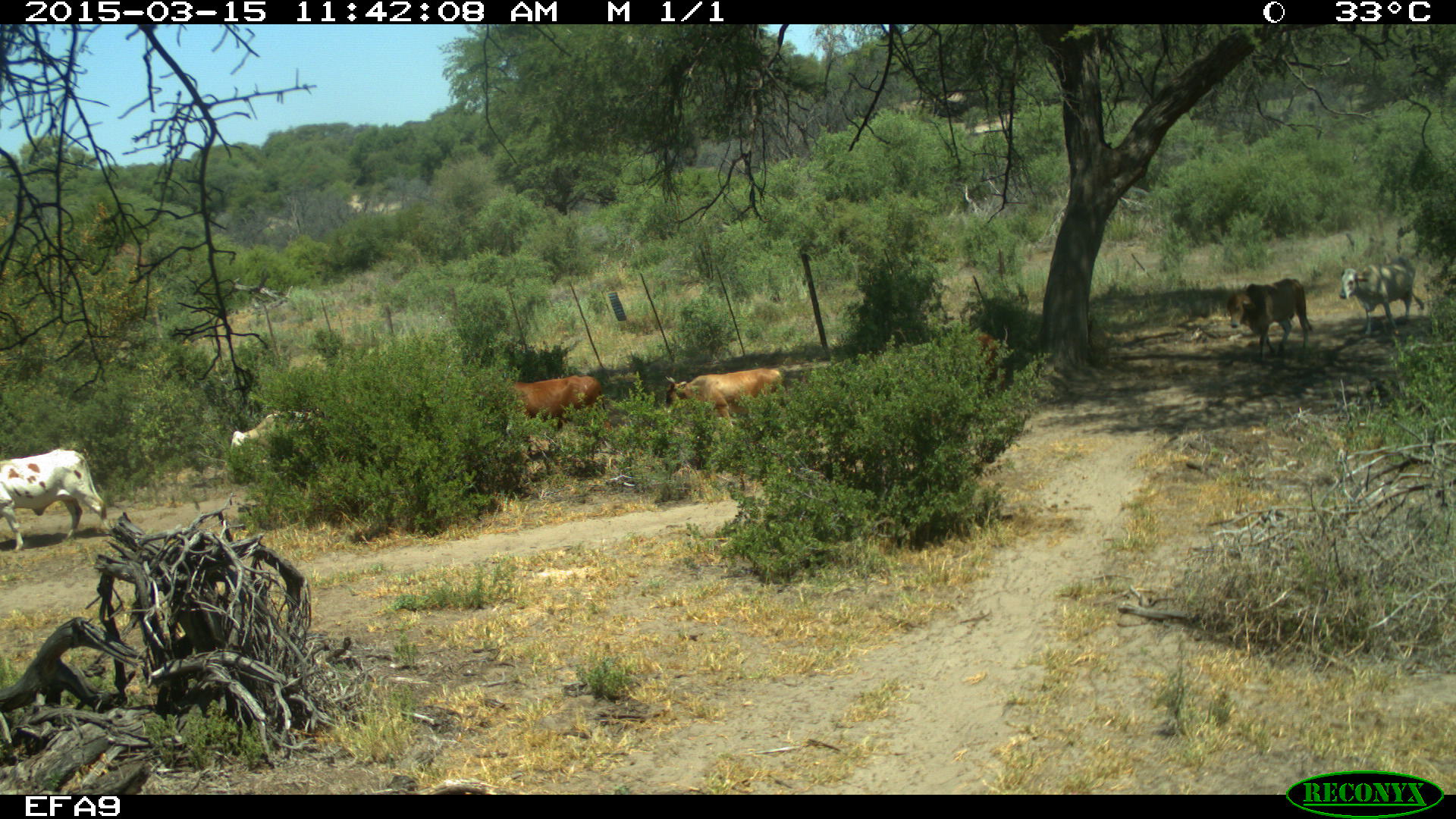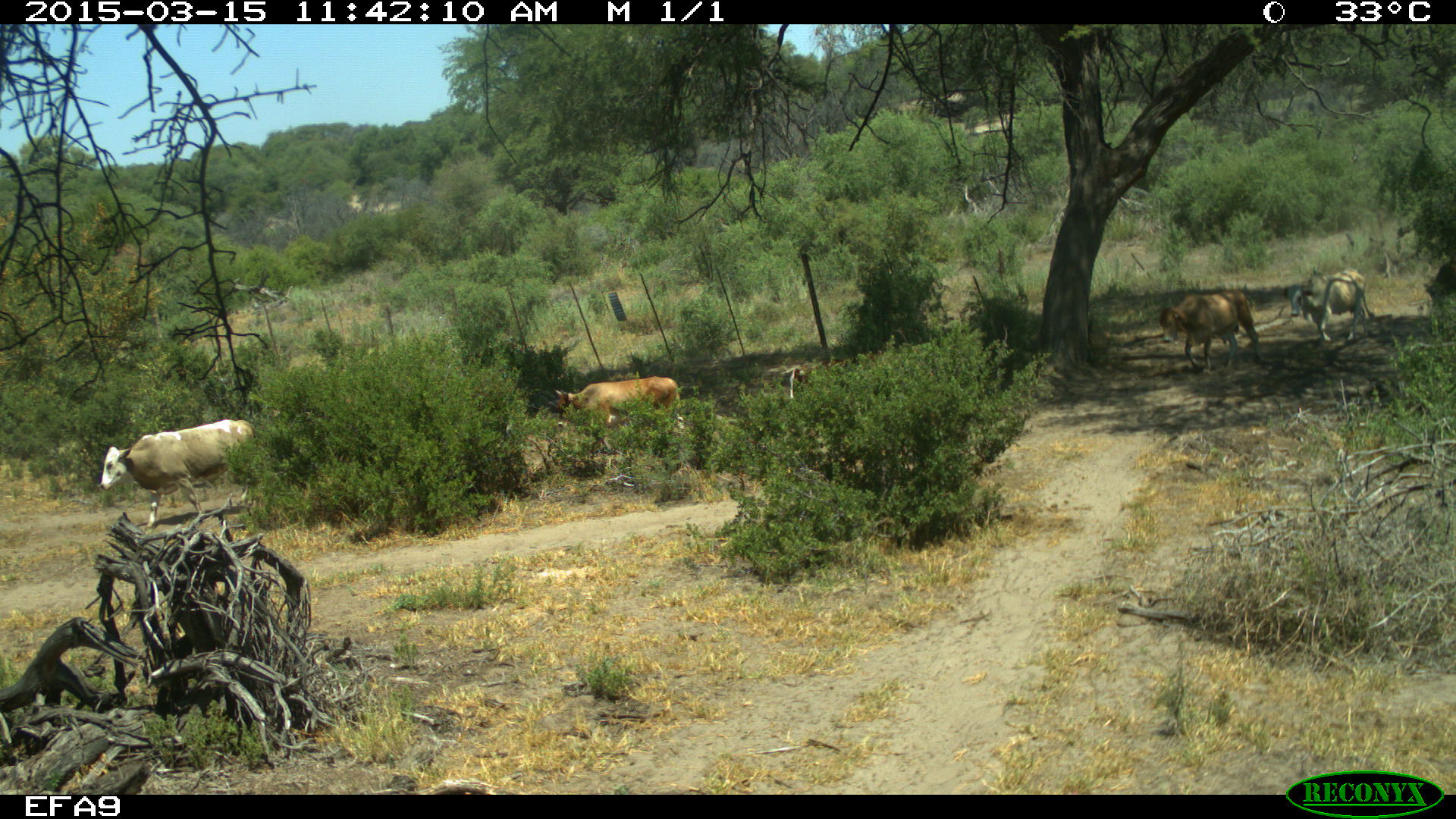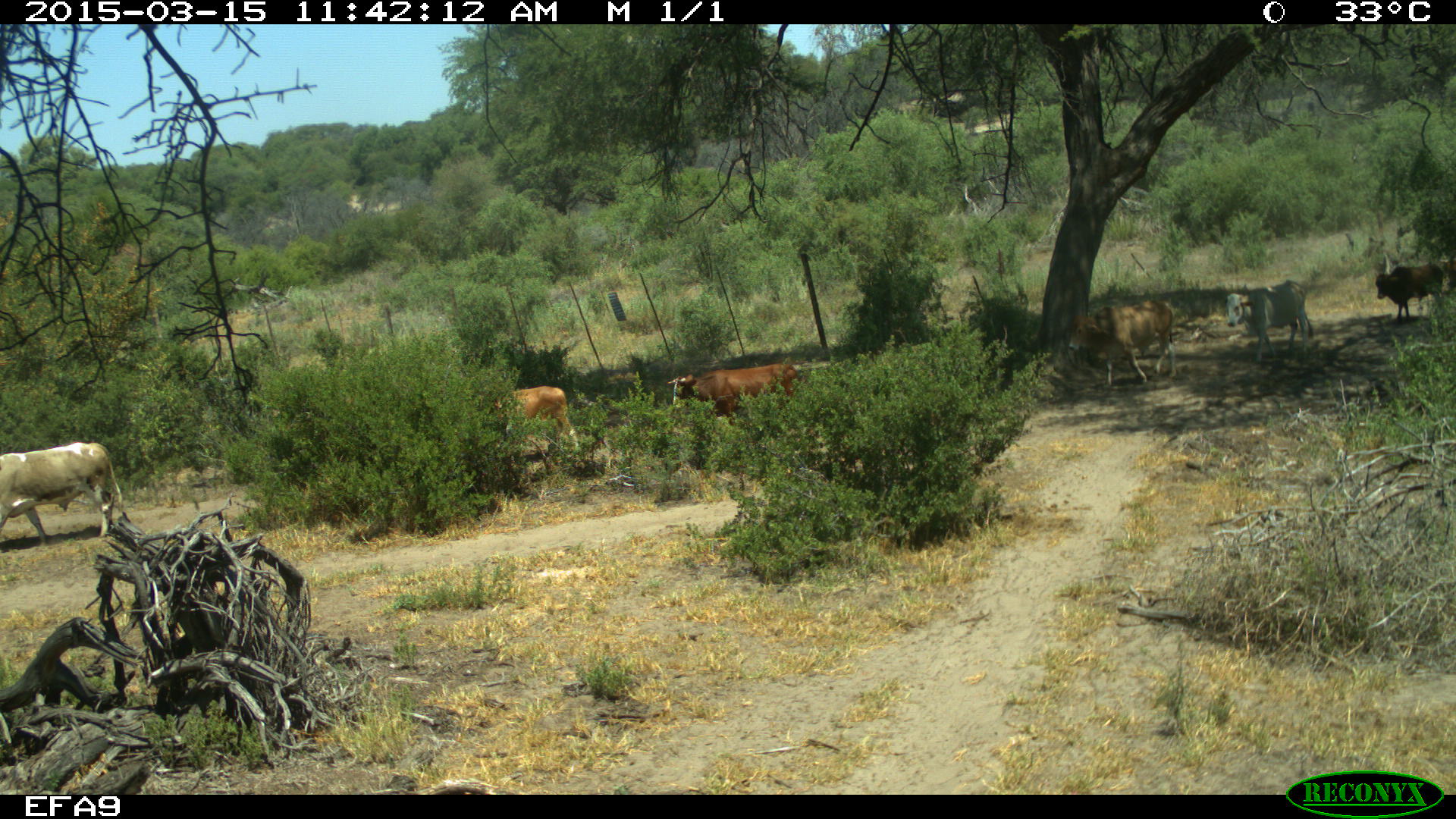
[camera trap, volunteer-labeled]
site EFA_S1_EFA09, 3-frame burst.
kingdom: Animalia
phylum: Chordata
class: Mammalia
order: Artiodactyla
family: Bovidae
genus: Bos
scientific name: Bos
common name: cattle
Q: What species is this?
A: Cattle (Bos).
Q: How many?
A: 7.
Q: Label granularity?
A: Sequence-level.